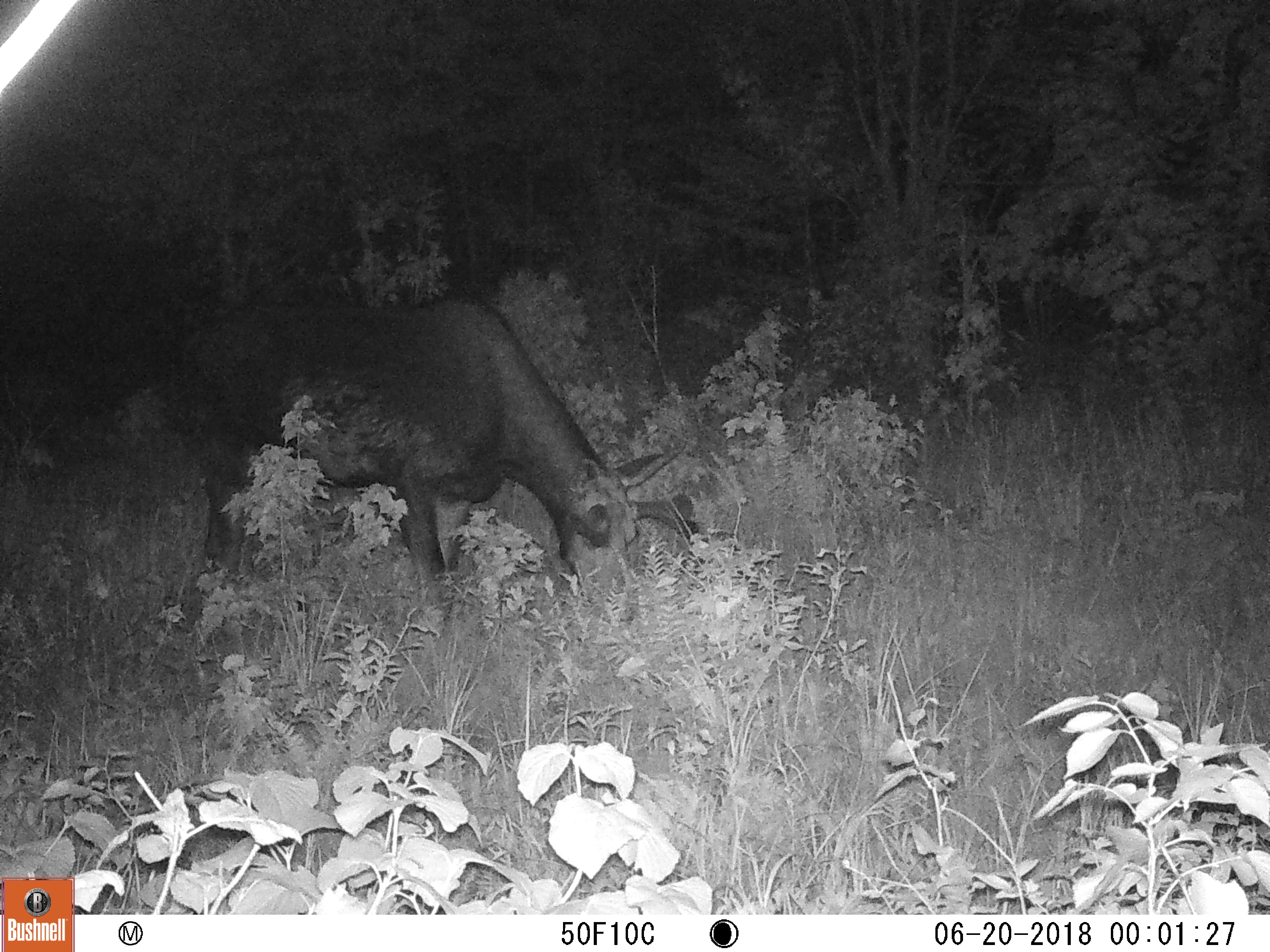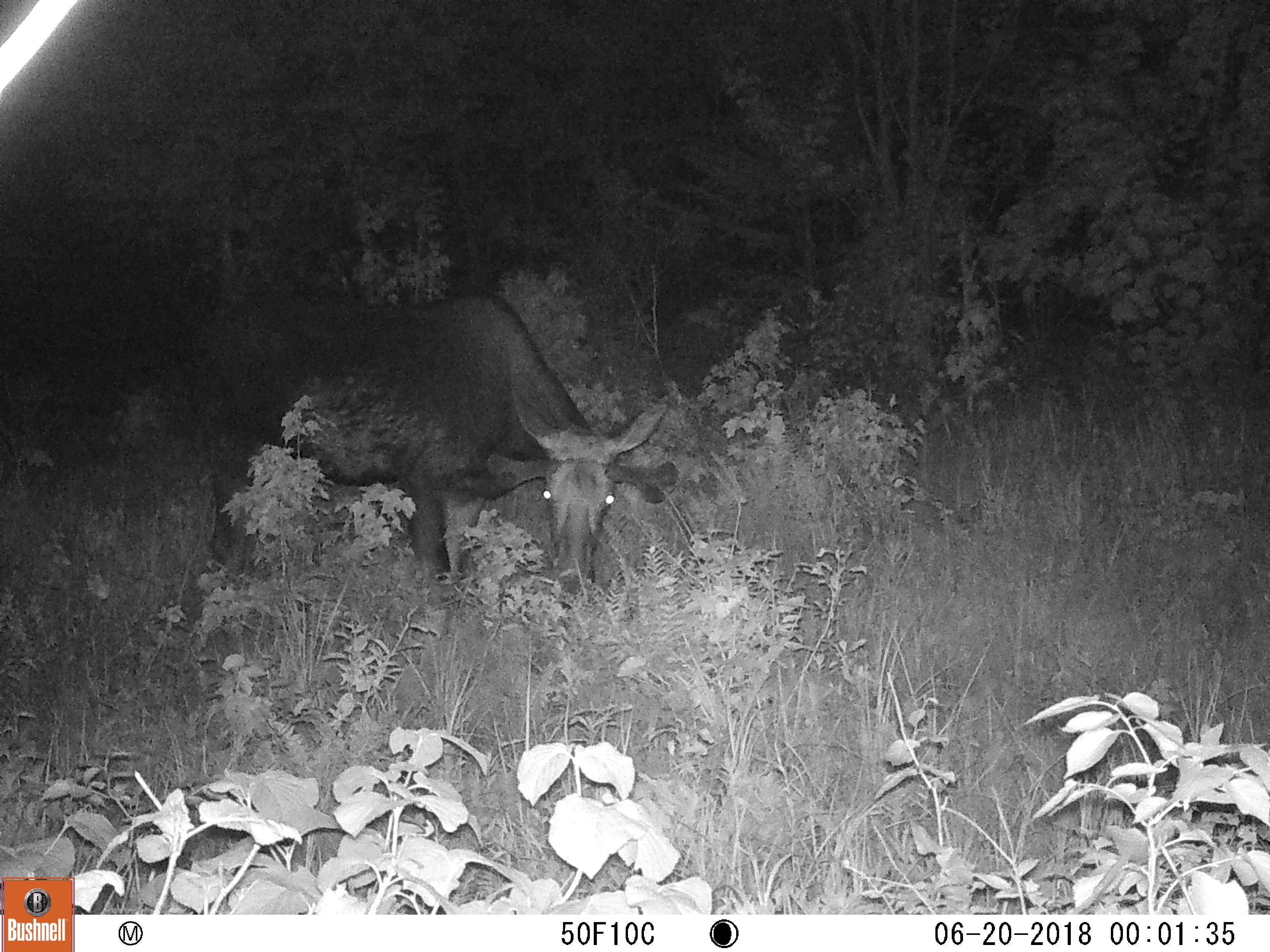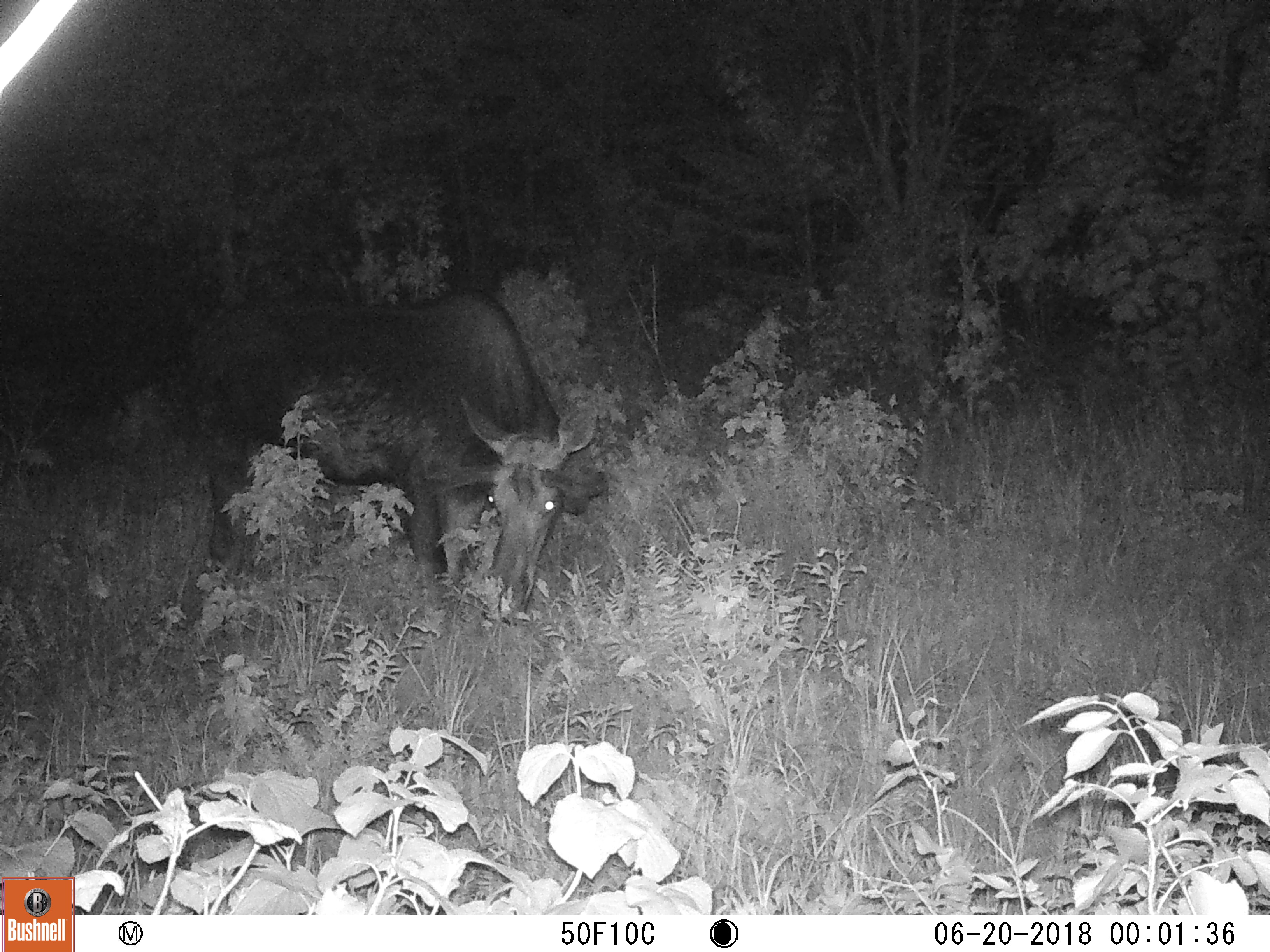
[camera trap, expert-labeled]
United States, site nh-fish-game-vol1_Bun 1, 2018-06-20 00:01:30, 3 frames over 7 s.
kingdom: Animalia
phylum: Chordata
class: Mammalia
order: Artiodactyla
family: Cervidae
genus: Alces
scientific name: Alces alces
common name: moose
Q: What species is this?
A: Moose (Alces alces).